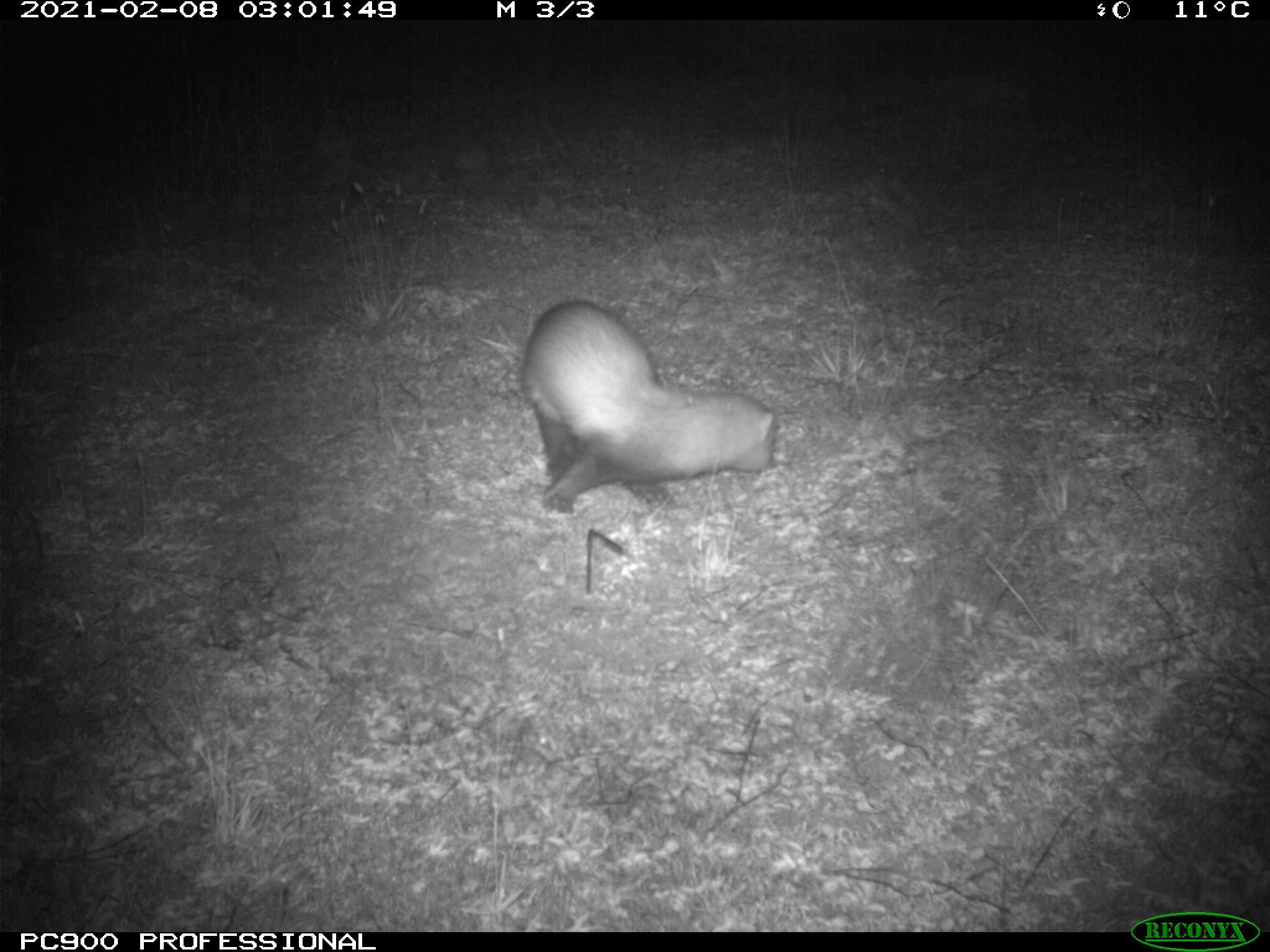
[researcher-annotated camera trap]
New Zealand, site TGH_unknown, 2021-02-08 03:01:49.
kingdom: Animalia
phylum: Chordata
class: Mammalia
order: Carnivora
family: Mustelidae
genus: Mustela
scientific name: Mustela furo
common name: ferret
Ferret (Mustela furo).